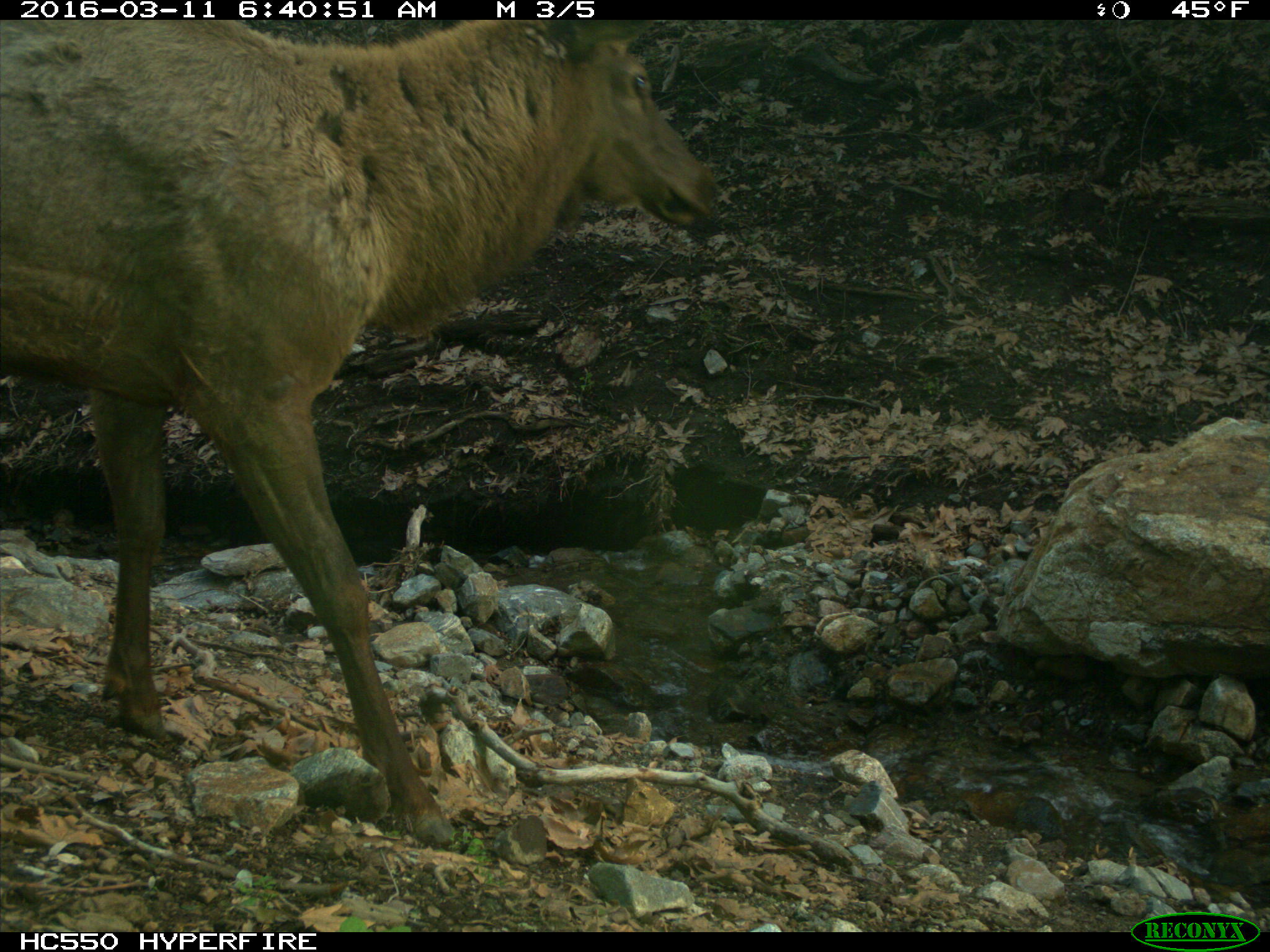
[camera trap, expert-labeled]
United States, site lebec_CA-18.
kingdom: Animalia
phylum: Chordata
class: Mammalia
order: Artiodactyla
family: Cervidae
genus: Cervus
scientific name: Cervus canadensis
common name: elk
Cervus canadensis (elk).